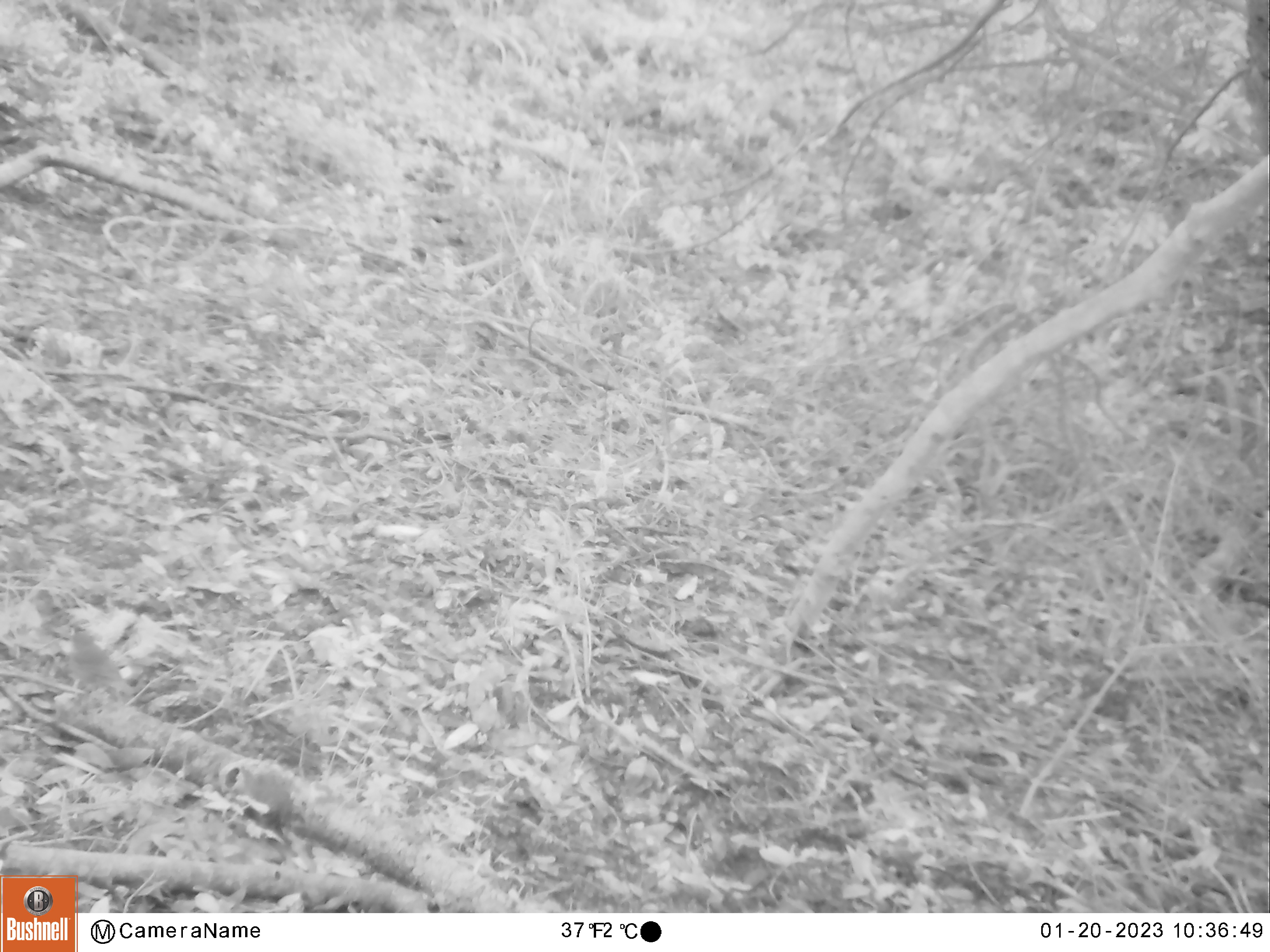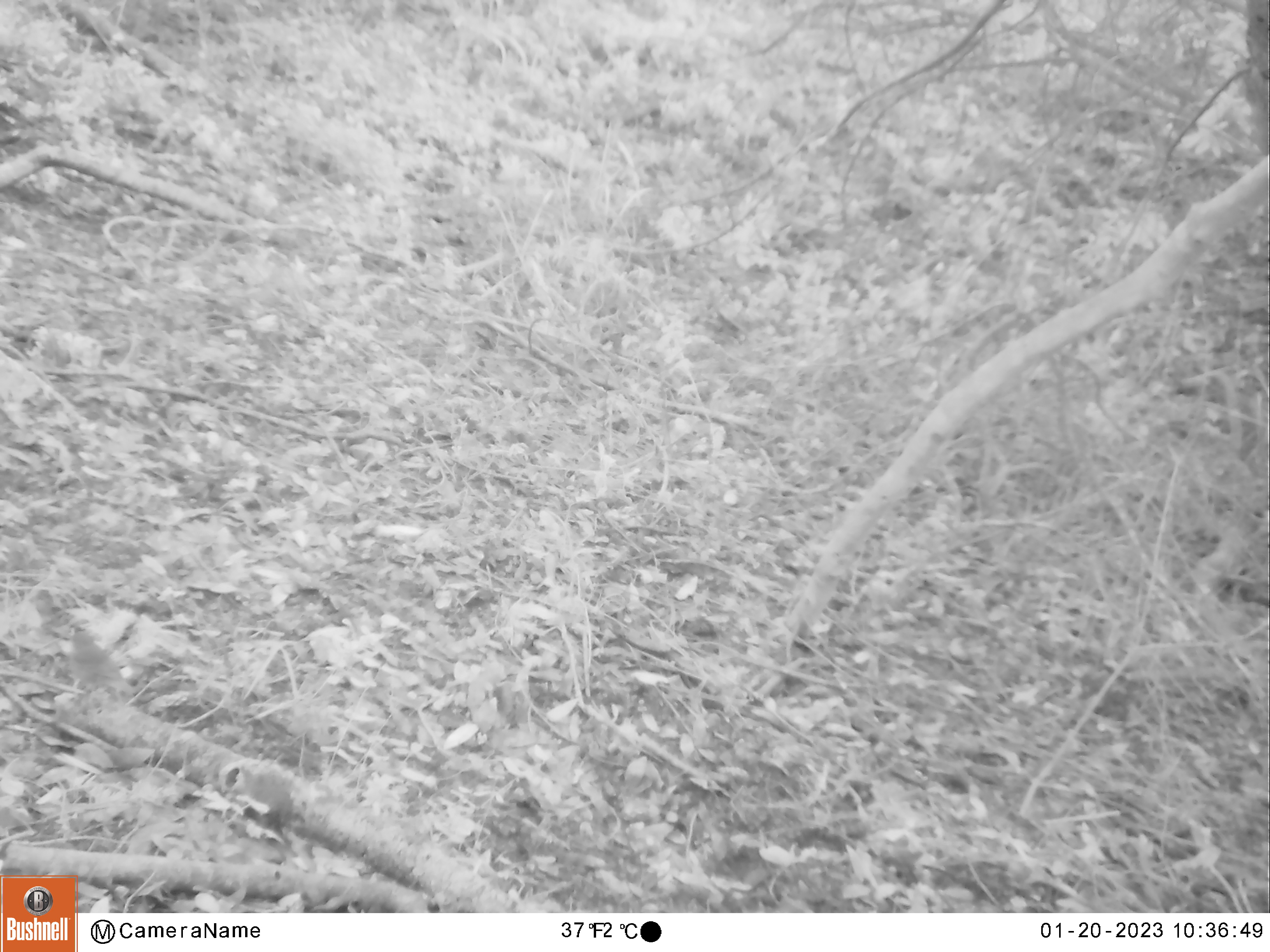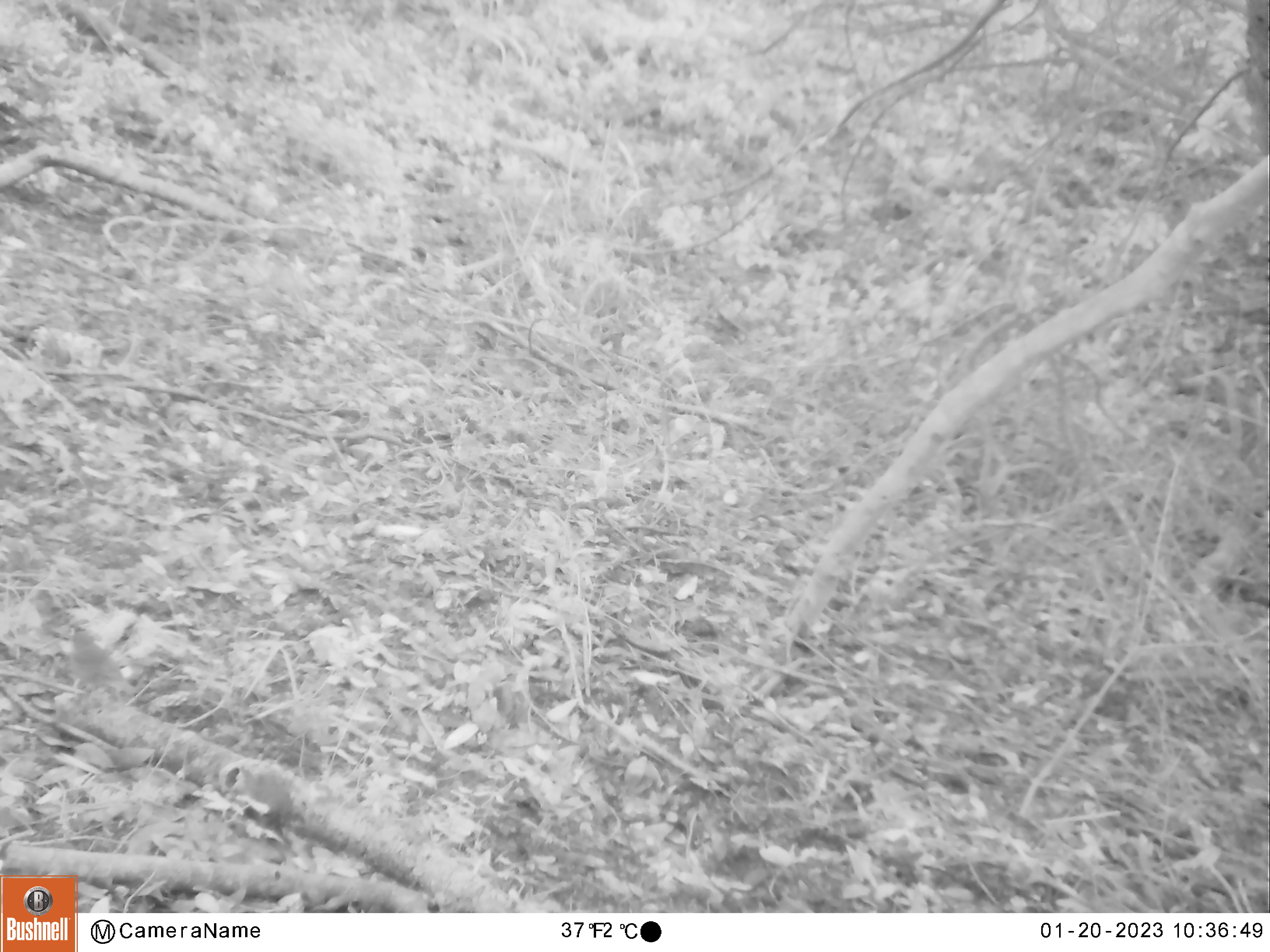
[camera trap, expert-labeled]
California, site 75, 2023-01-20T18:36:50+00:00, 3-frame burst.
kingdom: Animalia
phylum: Chordata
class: Aves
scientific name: Aves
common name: bird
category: unknown bird